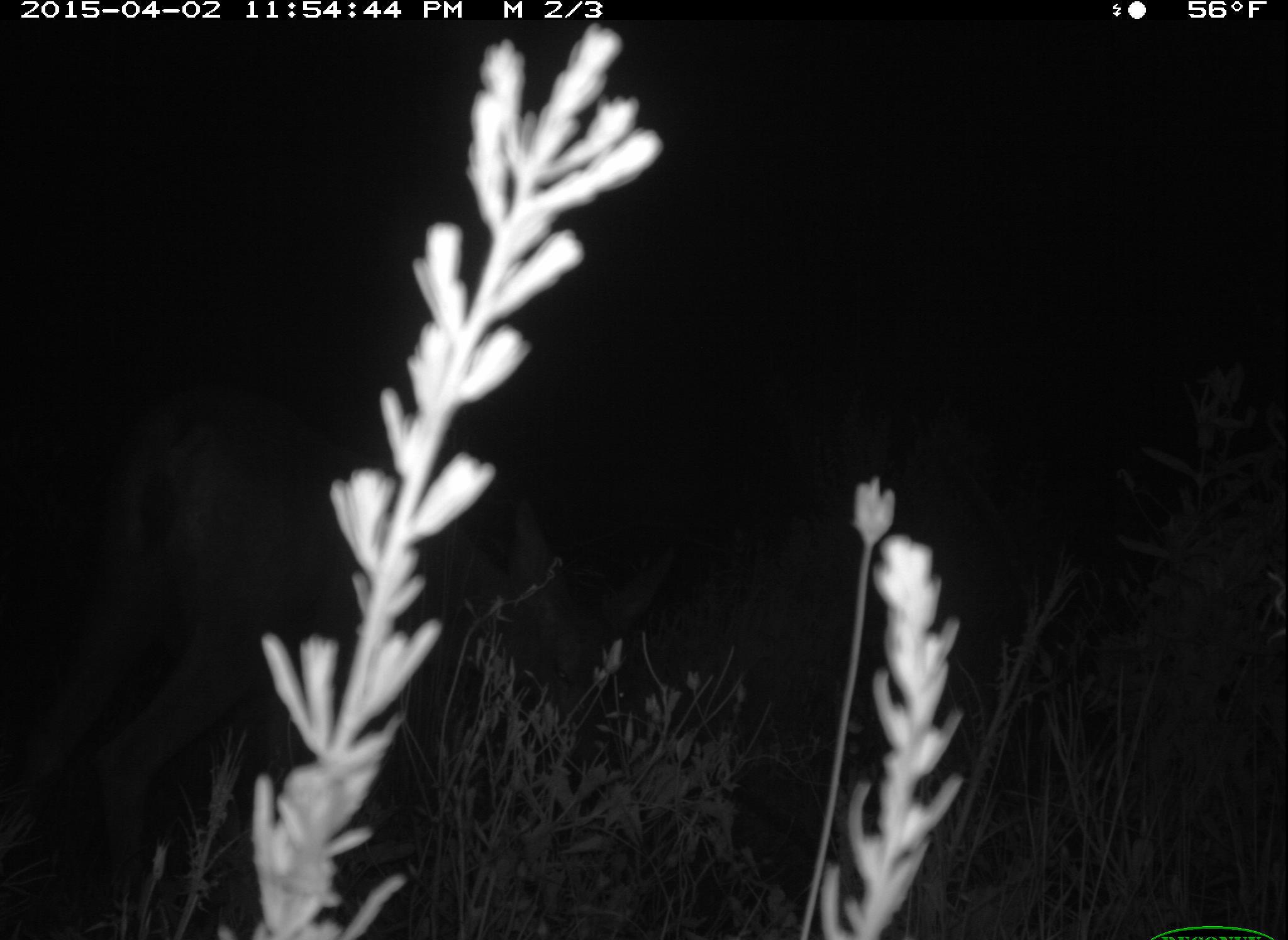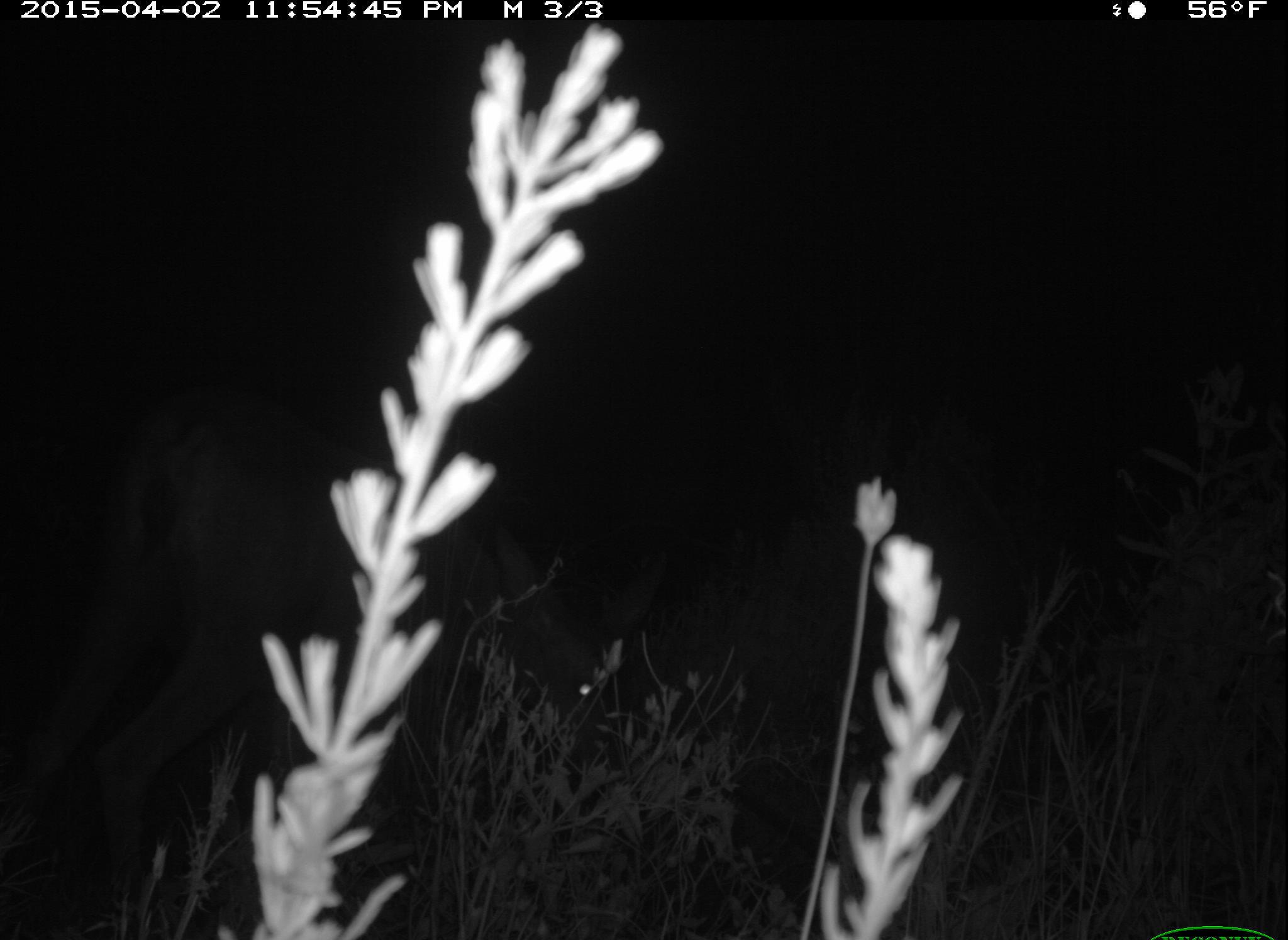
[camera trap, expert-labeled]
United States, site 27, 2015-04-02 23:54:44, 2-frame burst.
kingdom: Animalia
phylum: Chordata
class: Mammalia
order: Artiodactyla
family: Cervidae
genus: Odocoileus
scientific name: Odocoileus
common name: deer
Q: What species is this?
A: Deer (Odocoileus).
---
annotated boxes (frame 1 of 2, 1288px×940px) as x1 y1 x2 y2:
deer: 1 381 678 940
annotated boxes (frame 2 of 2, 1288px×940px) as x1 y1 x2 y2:
deer: 3 406 676 940